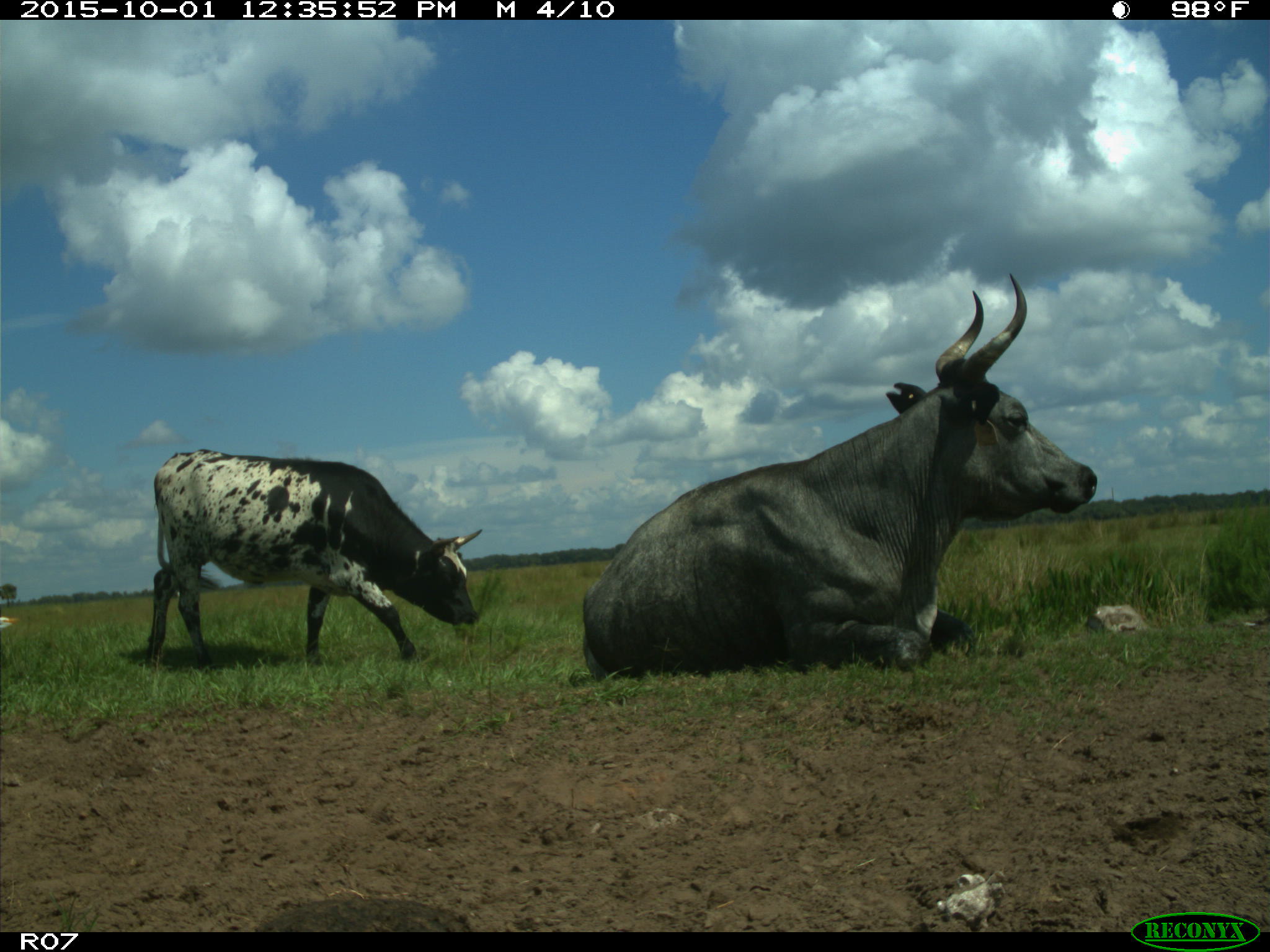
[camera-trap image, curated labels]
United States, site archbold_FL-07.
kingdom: Animalia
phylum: Chordata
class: Mammalia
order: Artiodactyla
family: Bovidae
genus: Bos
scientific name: Bos taurus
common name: domestic cow